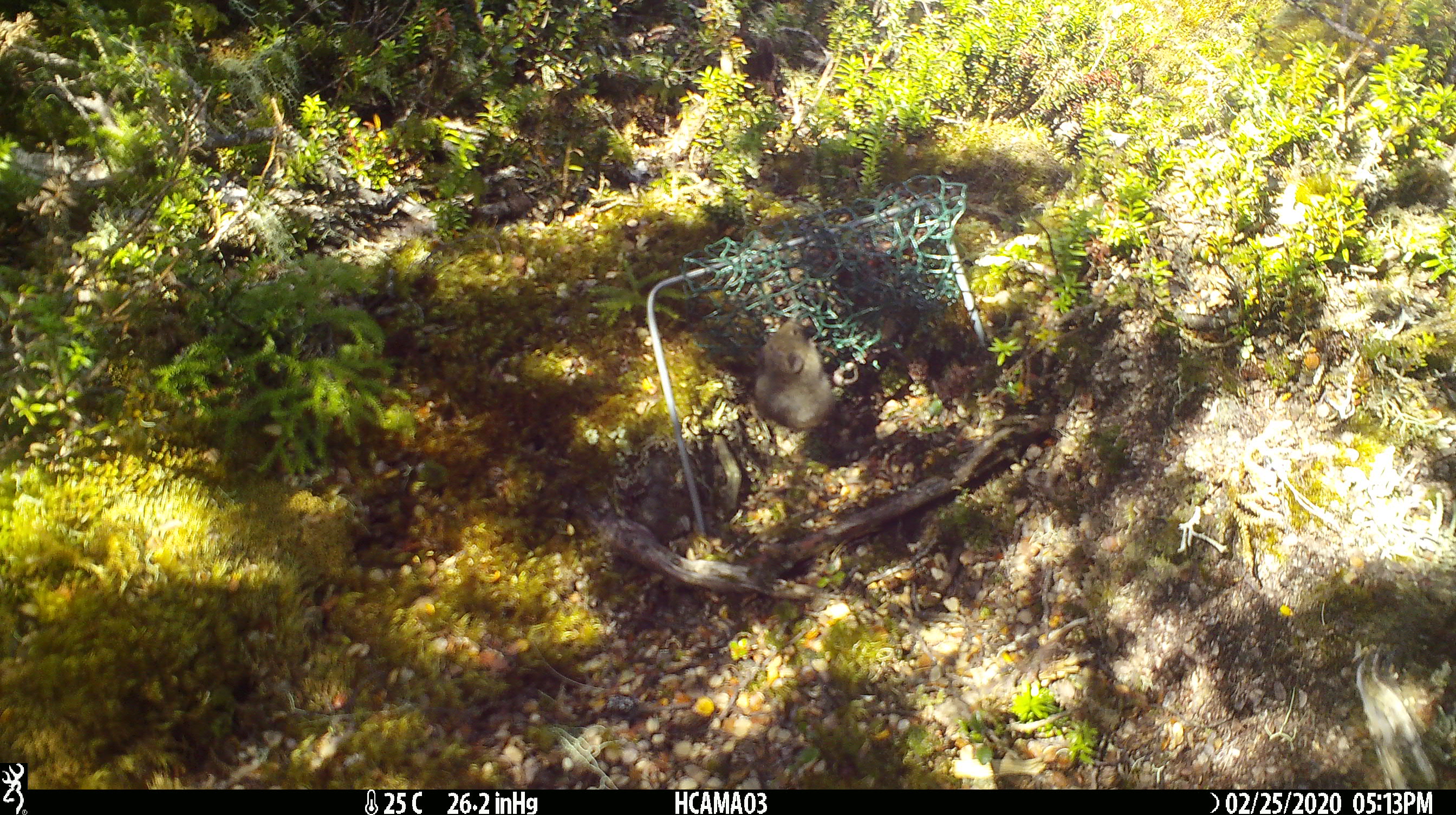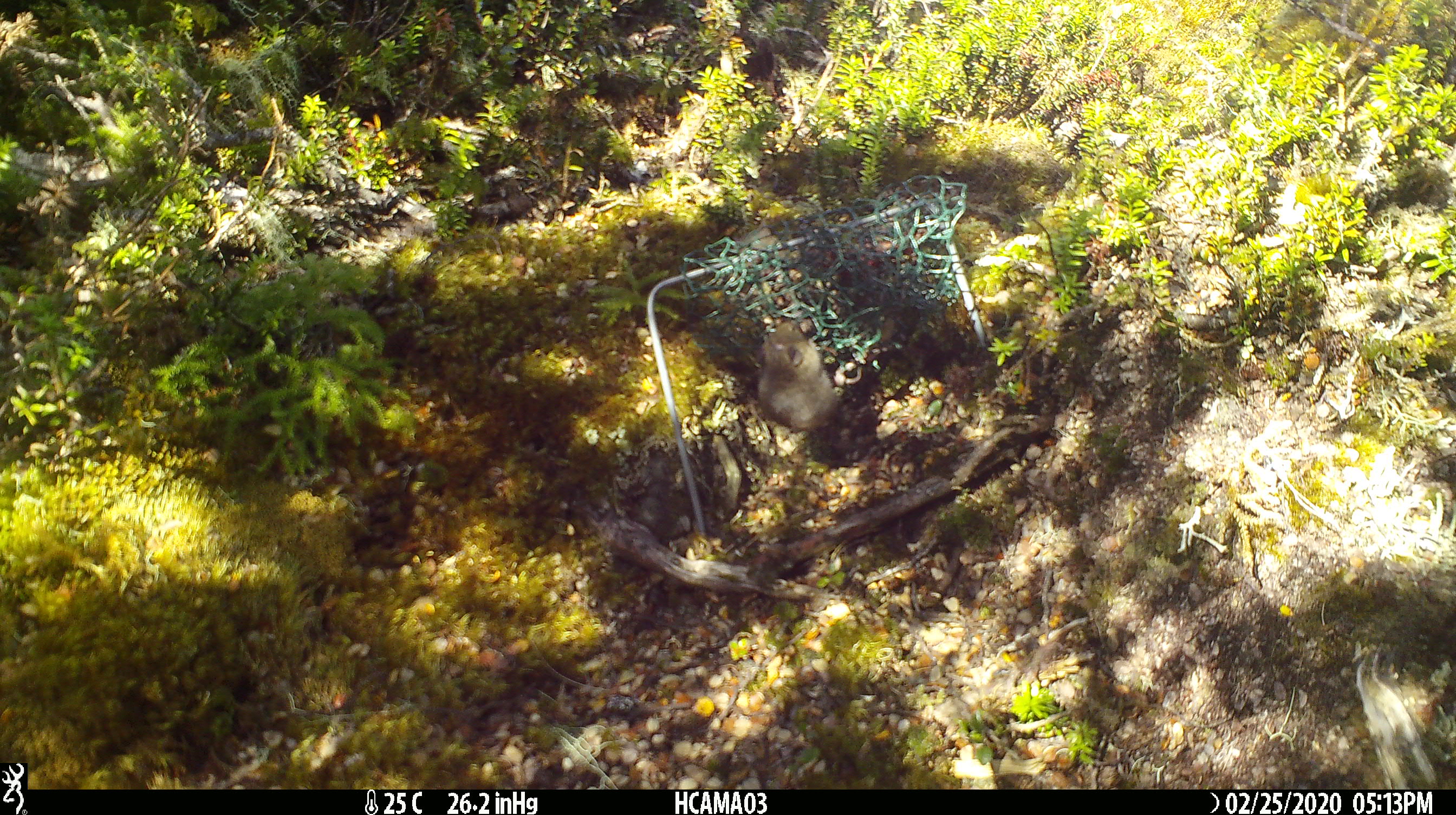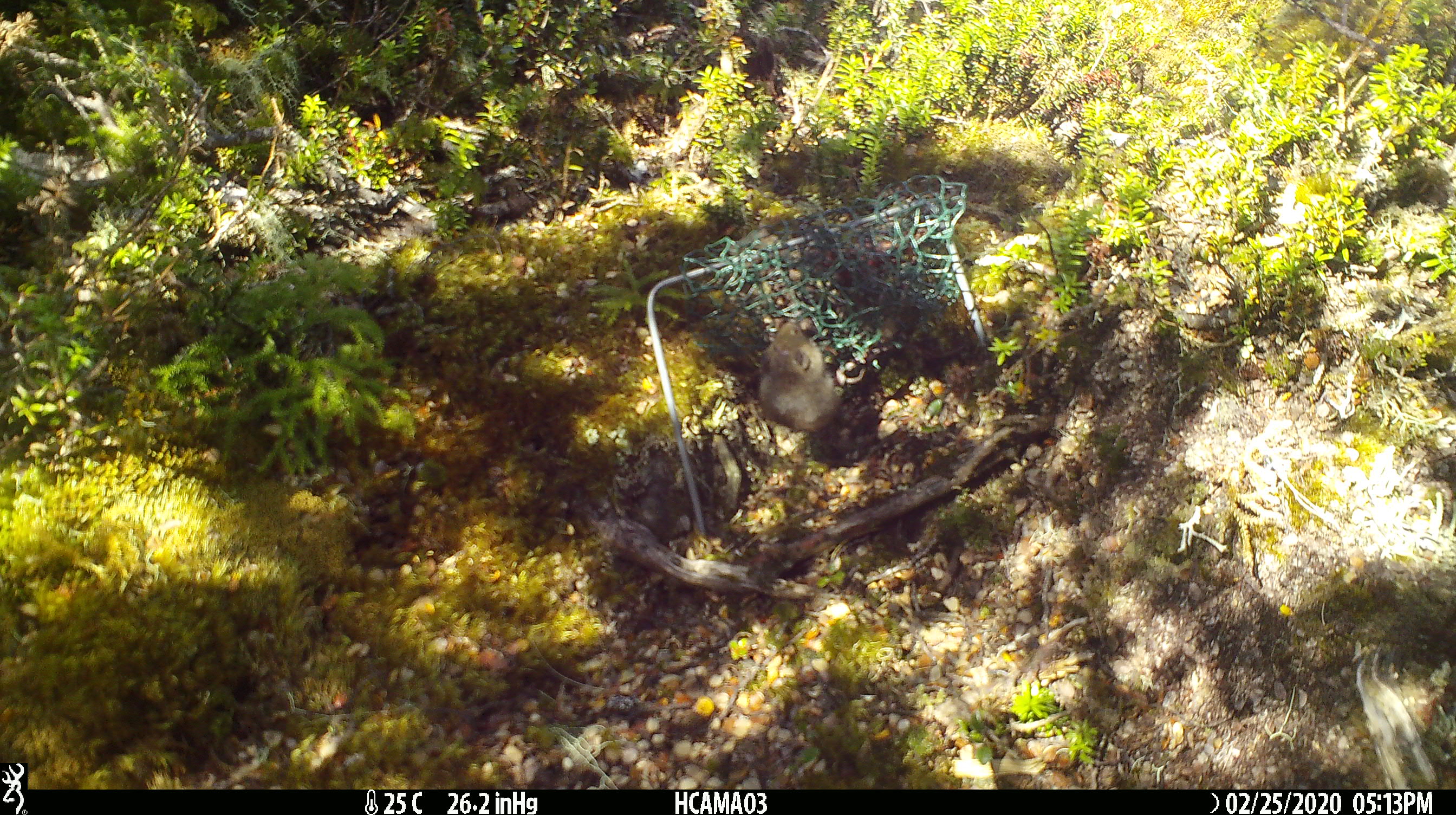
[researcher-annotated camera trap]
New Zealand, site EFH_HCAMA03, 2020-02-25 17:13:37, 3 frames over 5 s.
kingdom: Animalia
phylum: Chordata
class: Mammalia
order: Rodentia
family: Muridae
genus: Mus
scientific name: Mus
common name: mouse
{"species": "mouse (Mus)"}